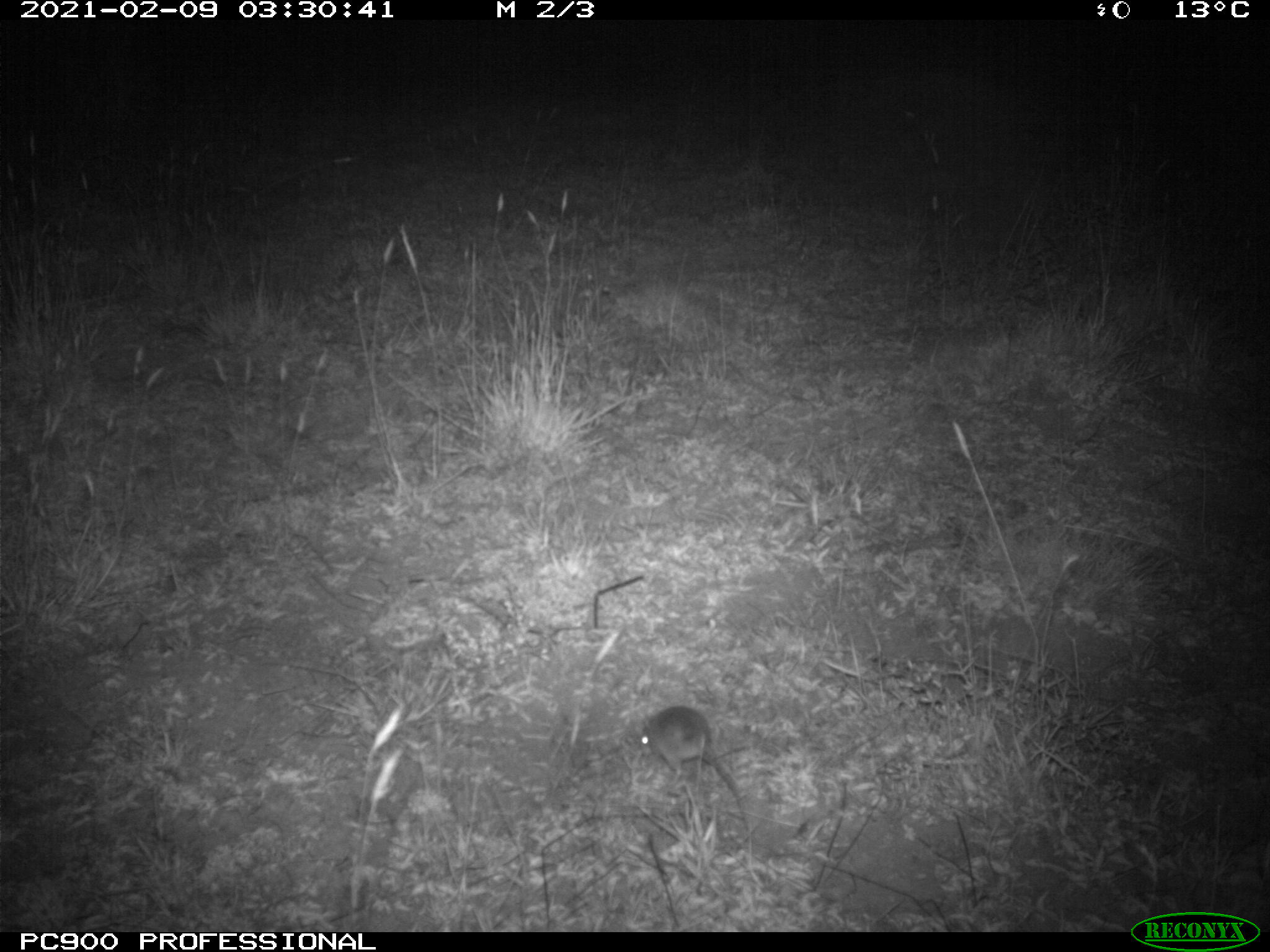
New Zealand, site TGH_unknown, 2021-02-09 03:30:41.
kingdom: Animalia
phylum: Chordata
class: Mammalia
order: Rodentia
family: Muridae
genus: Mus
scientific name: Mus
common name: mouse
Mouse (Mus).